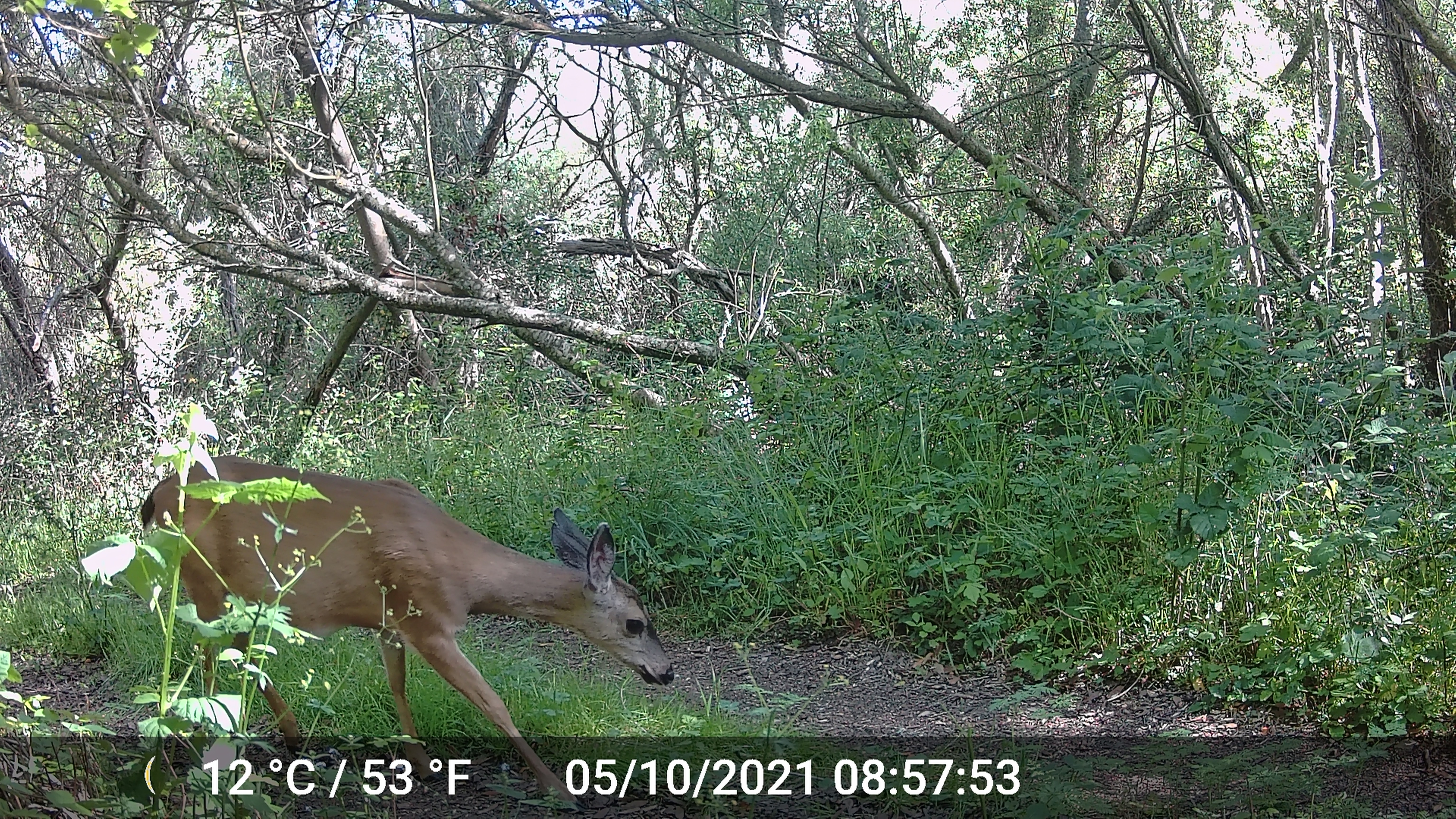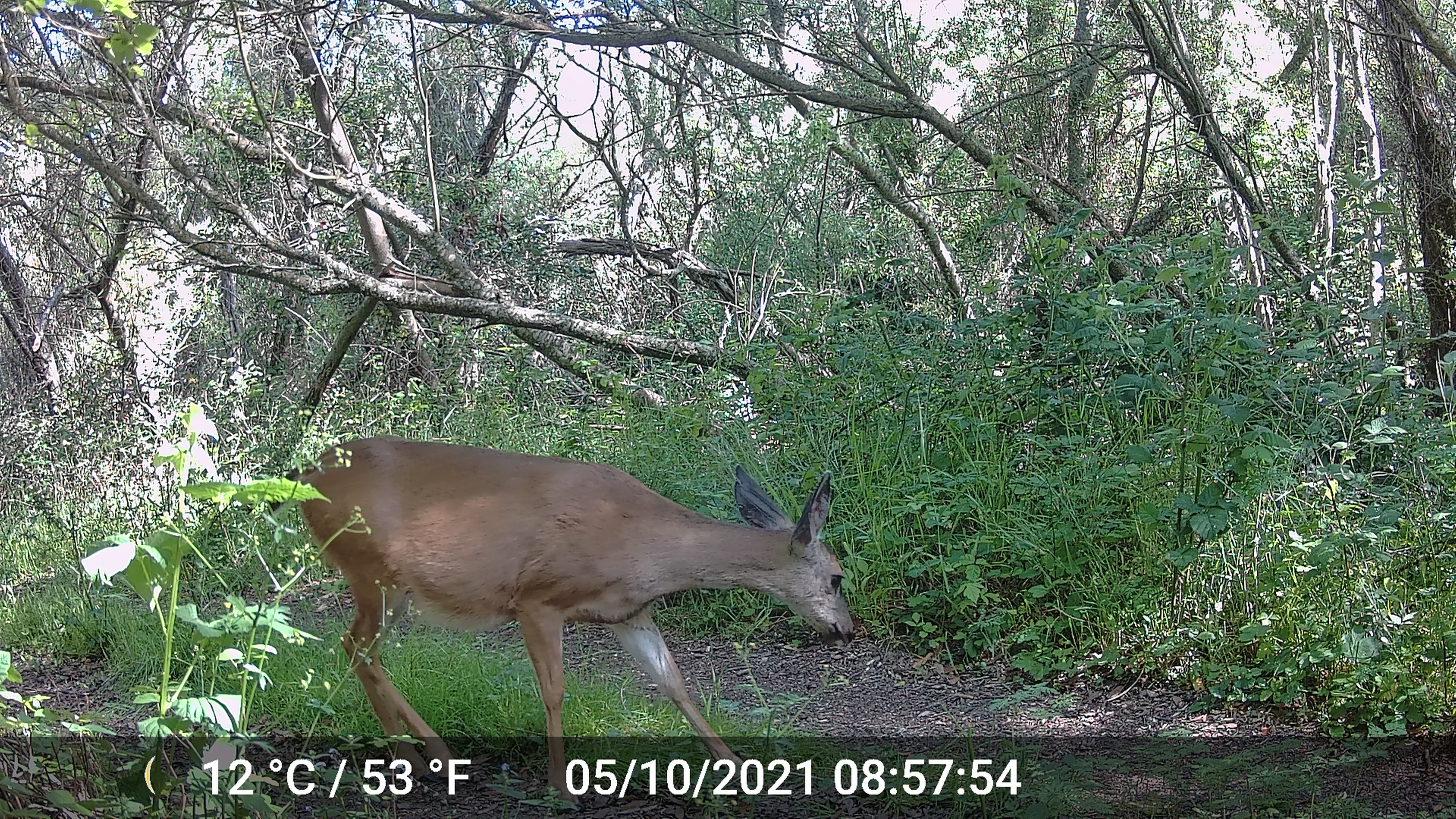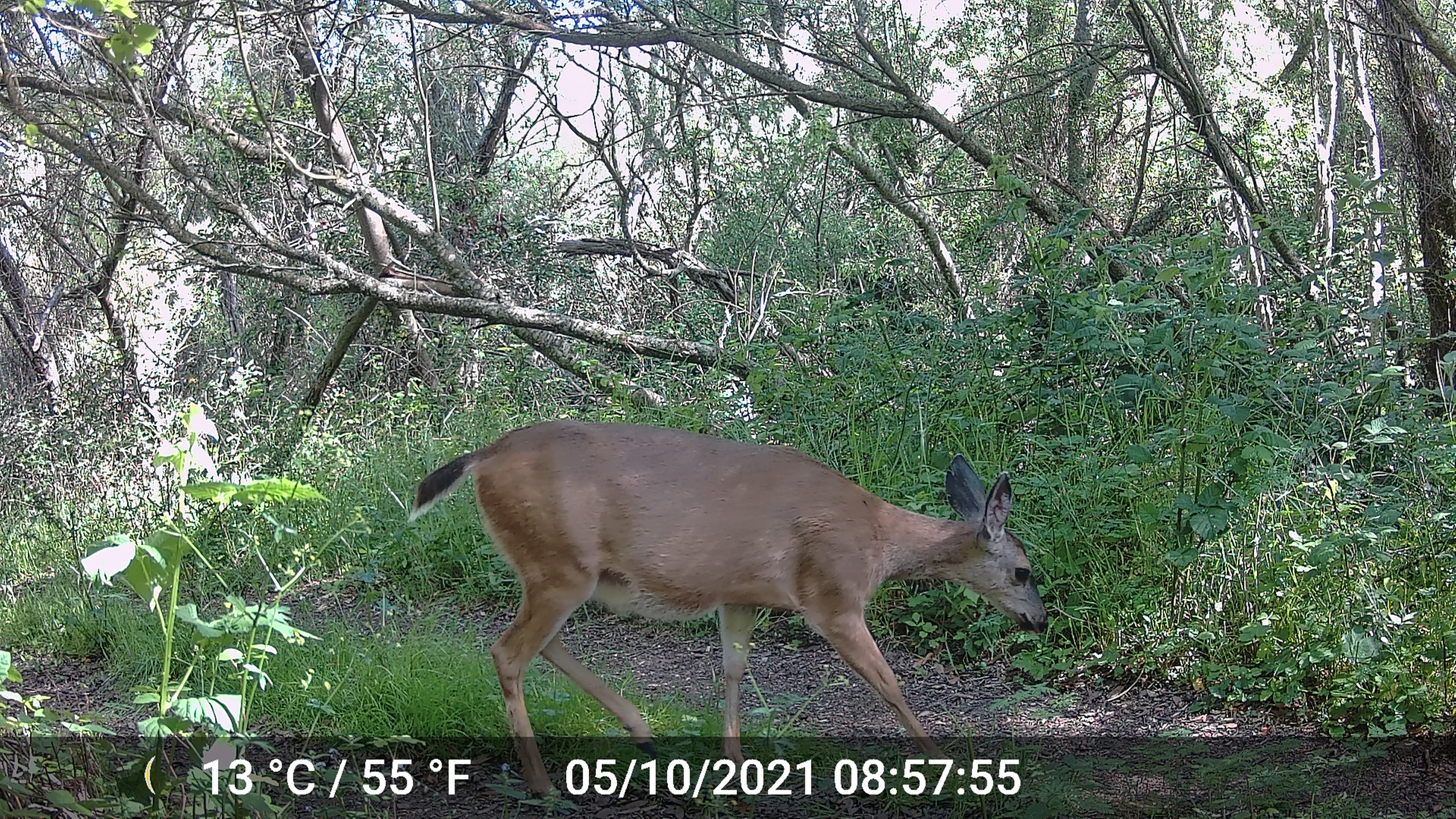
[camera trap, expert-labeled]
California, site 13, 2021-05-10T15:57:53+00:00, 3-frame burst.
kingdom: Animalia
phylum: Chordata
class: Mammalia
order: Artiodactyla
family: Cervidae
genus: Odocoileus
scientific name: Odocoileus hemionus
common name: mule deer